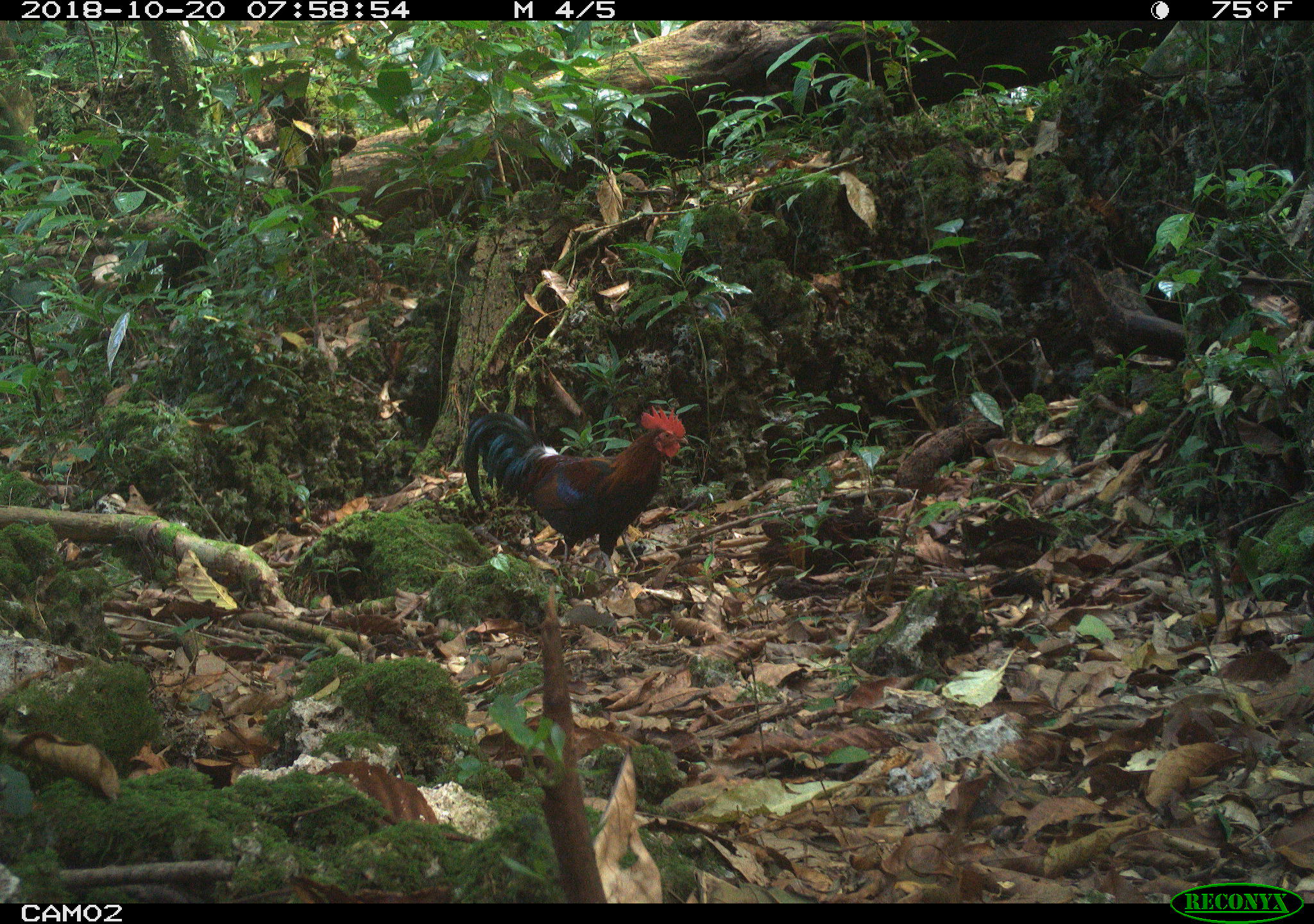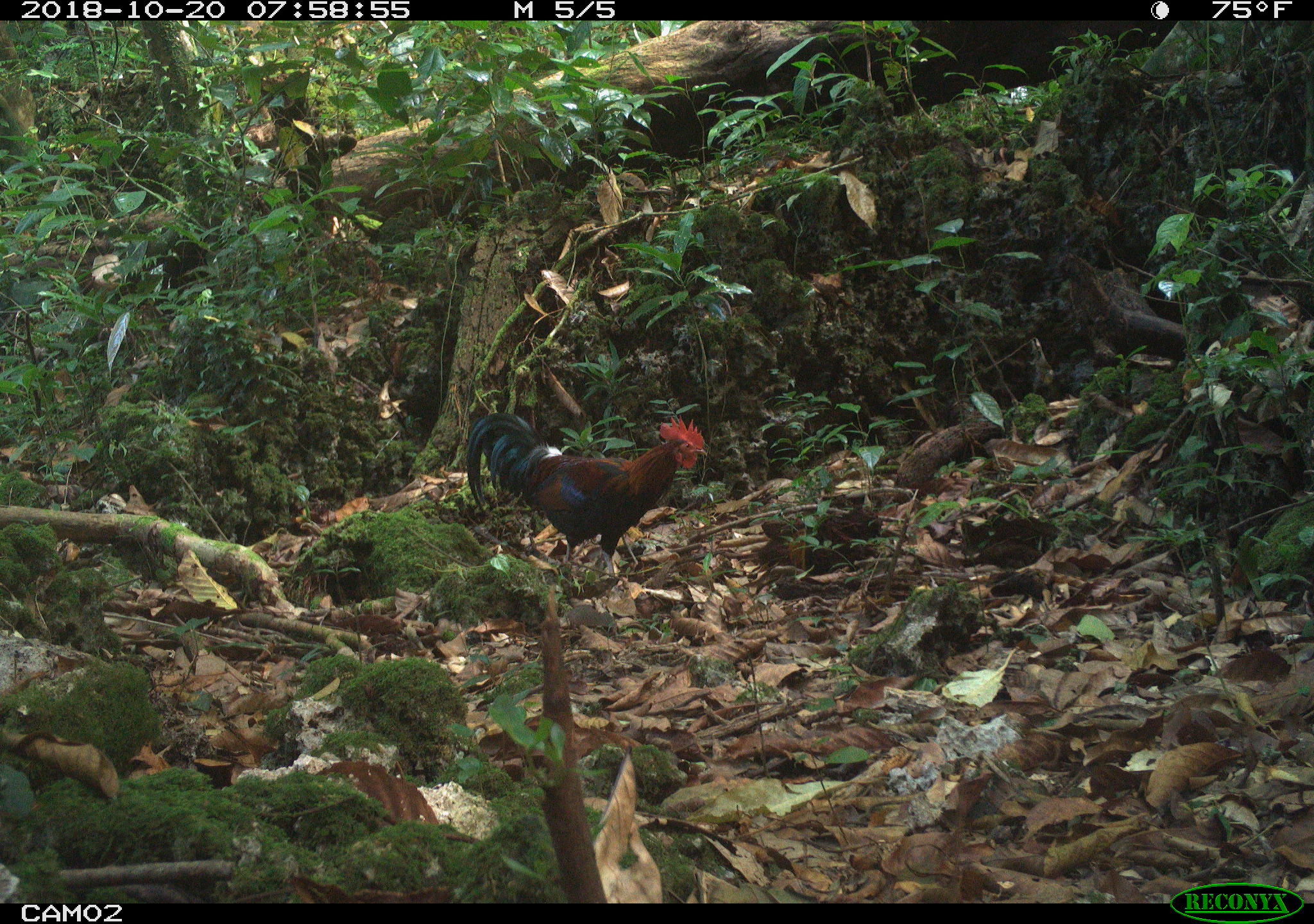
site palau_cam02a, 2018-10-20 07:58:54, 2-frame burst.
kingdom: Animalia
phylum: Chordata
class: Aves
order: Galliformes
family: Phasianidae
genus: Gallus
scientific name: Gallus gallus domesticus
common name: rooster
Rooster (Gallus gallus domesticus).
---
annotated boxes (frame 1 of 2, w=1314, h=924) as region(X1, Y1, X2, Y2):
rooster: region(460, 402, 689, 583)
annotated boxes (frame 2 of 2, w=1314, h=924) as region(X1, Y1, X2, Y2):
rooster: region(461, 413, 706, 585)